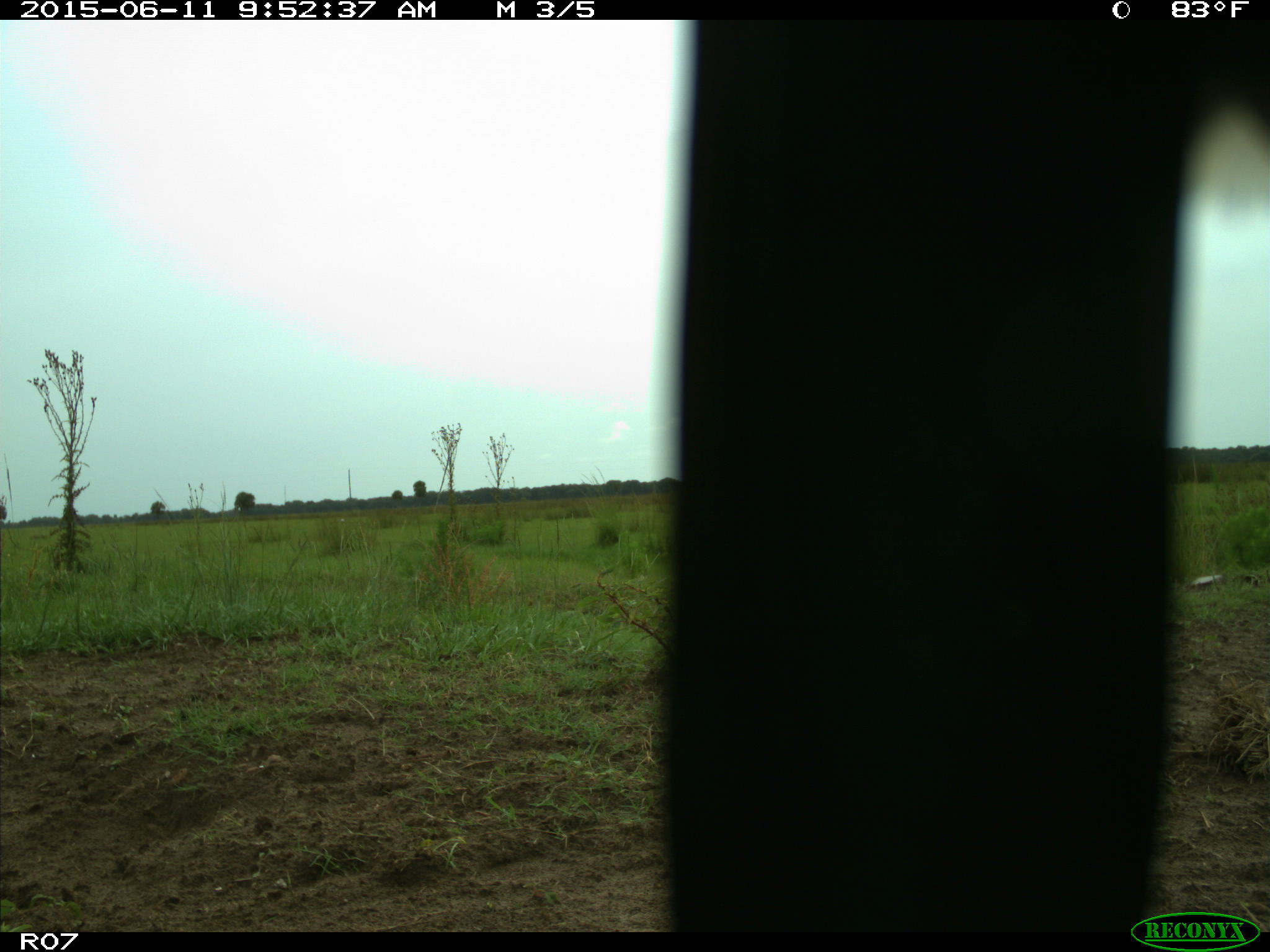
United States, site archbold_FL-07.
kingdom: Animalia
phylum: Chordata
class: Mammalia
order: Artiodactyla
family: Bovidae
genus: Bos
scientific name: Bos taurus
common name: domestic cow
Bos taurus (domestic cow).